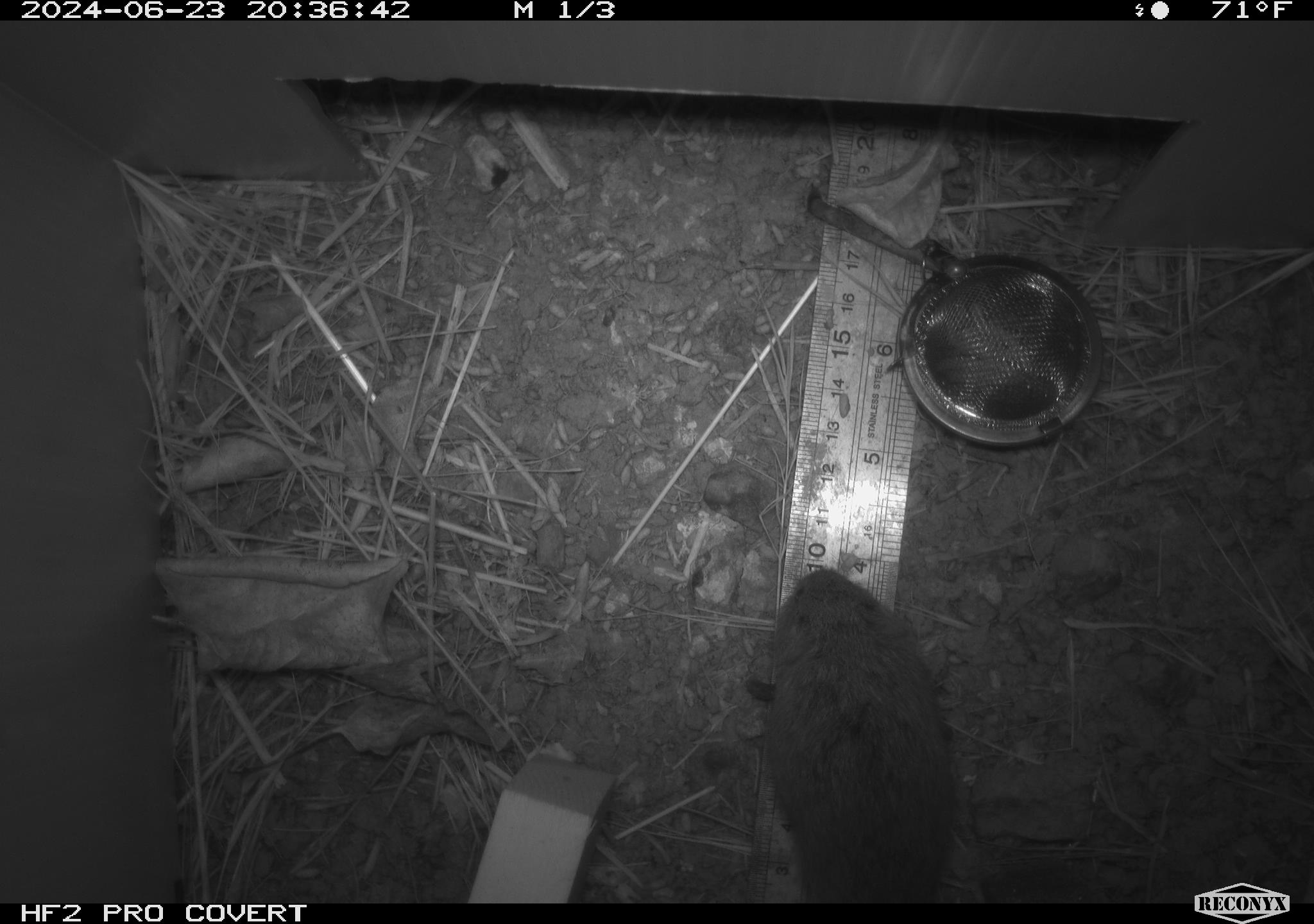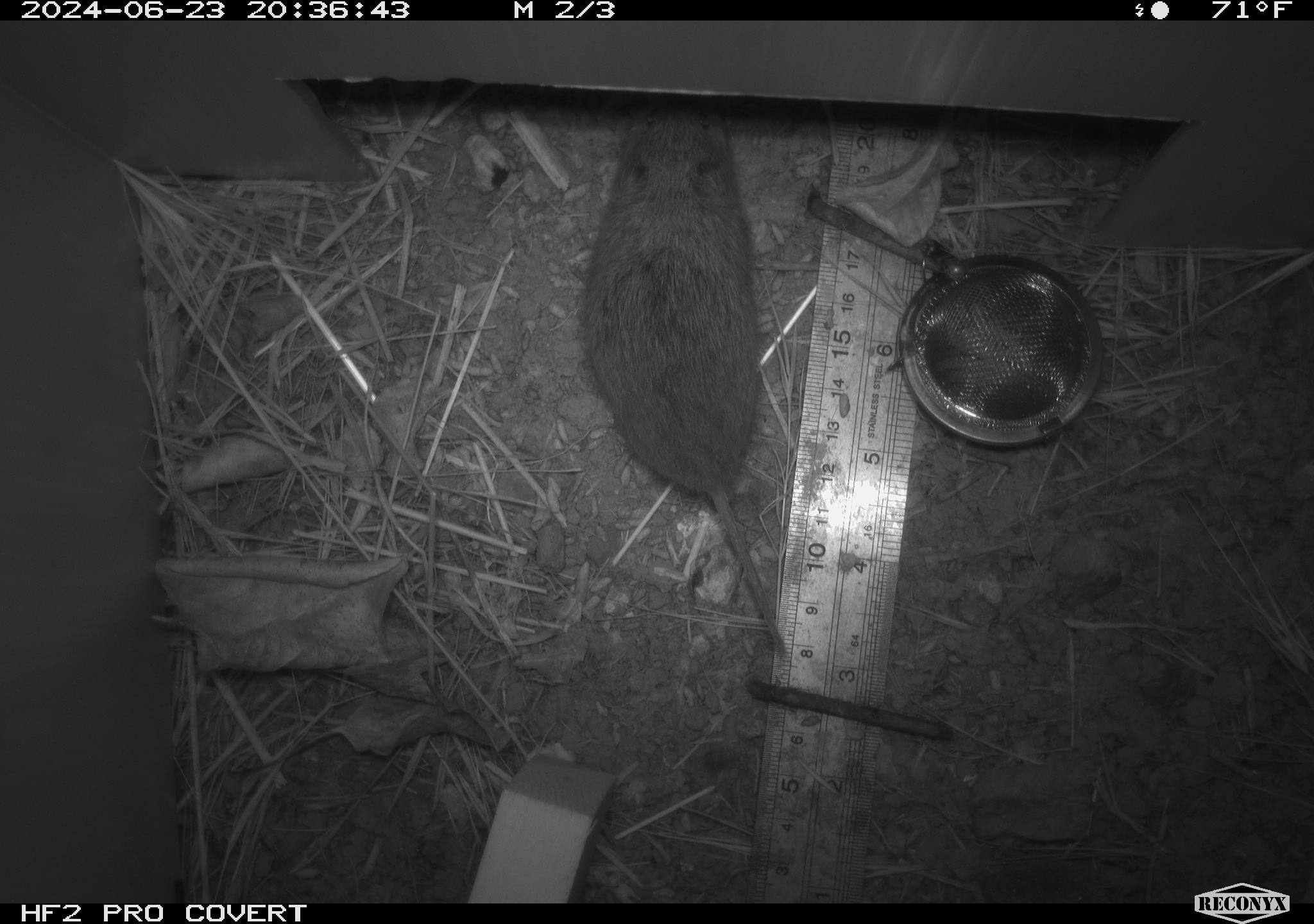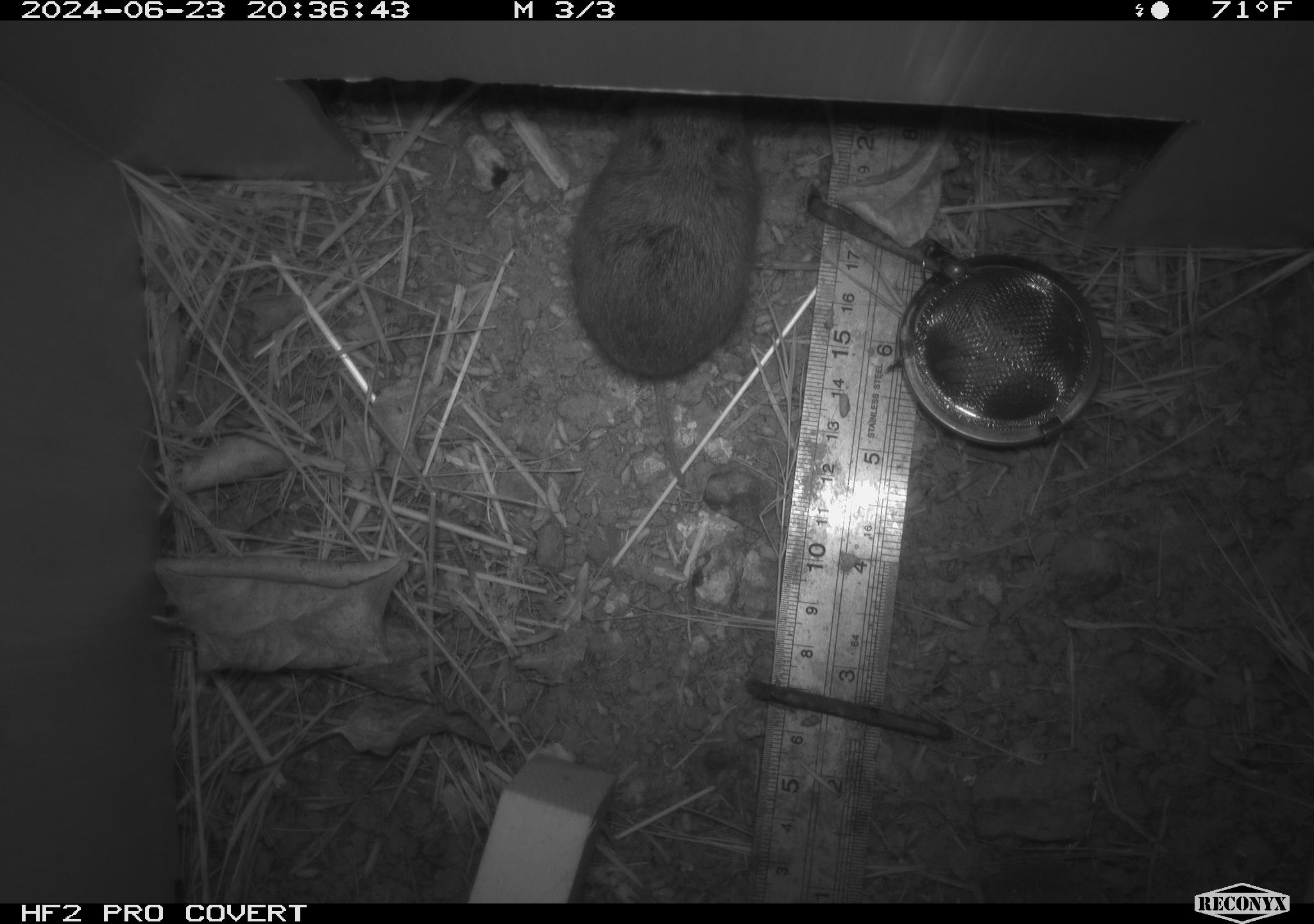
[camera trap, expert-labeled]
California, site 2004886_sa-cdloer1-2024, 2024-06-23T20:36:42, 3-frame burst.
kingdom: Animalia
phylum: Chordata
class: Mammalia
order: Rodentia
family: Cricetidae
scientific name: Arvicolinae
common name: voles, lemmings, and muskrats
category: arvicolinae subfamily